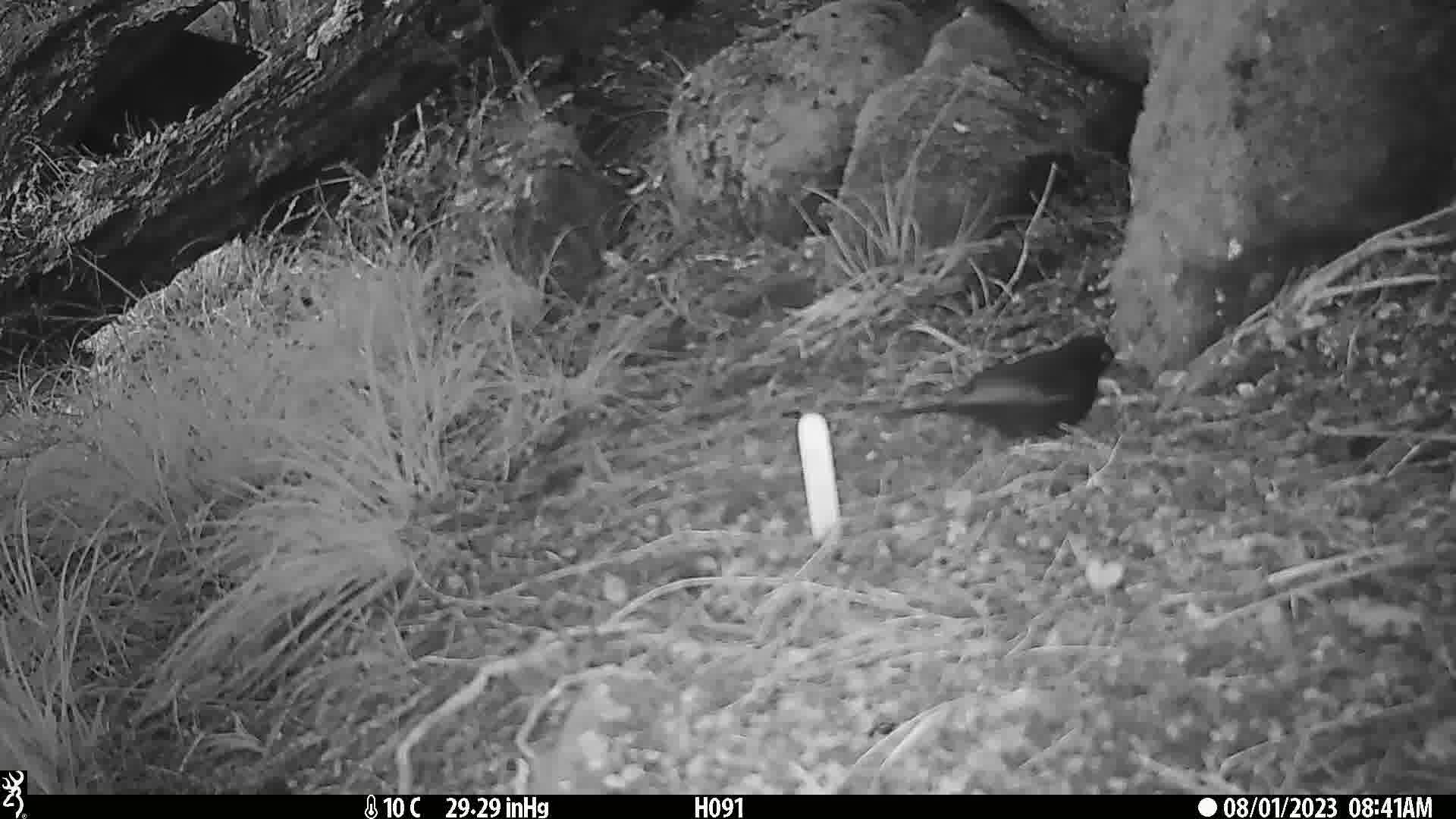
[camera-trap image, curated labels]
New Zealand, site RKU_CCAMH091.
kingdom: Animalia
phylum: Chordata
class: Aves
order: Passeriformes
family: Turdidae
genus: Turdus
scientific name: Turdus merula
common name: eurasian blackbird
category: blackbird